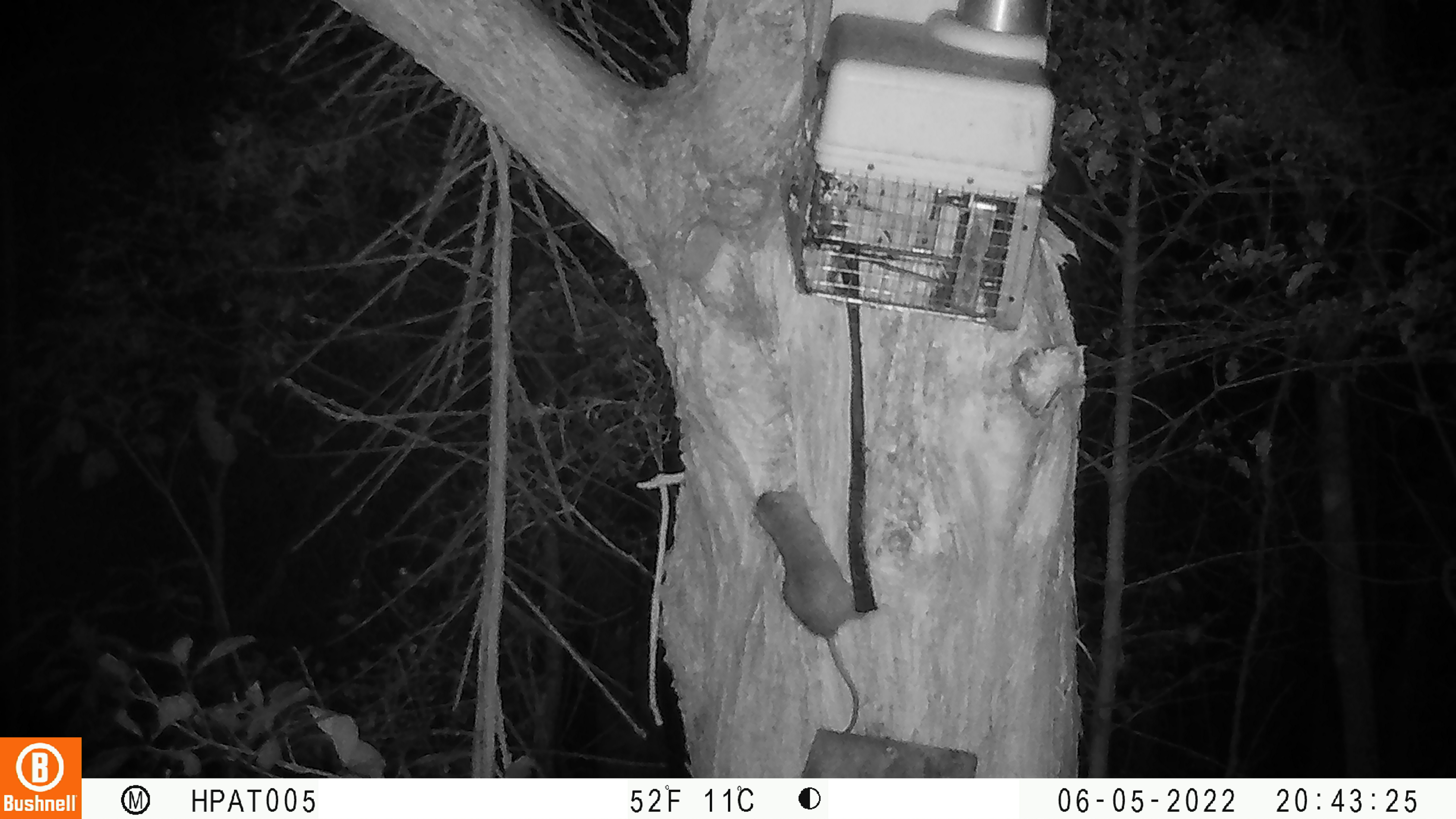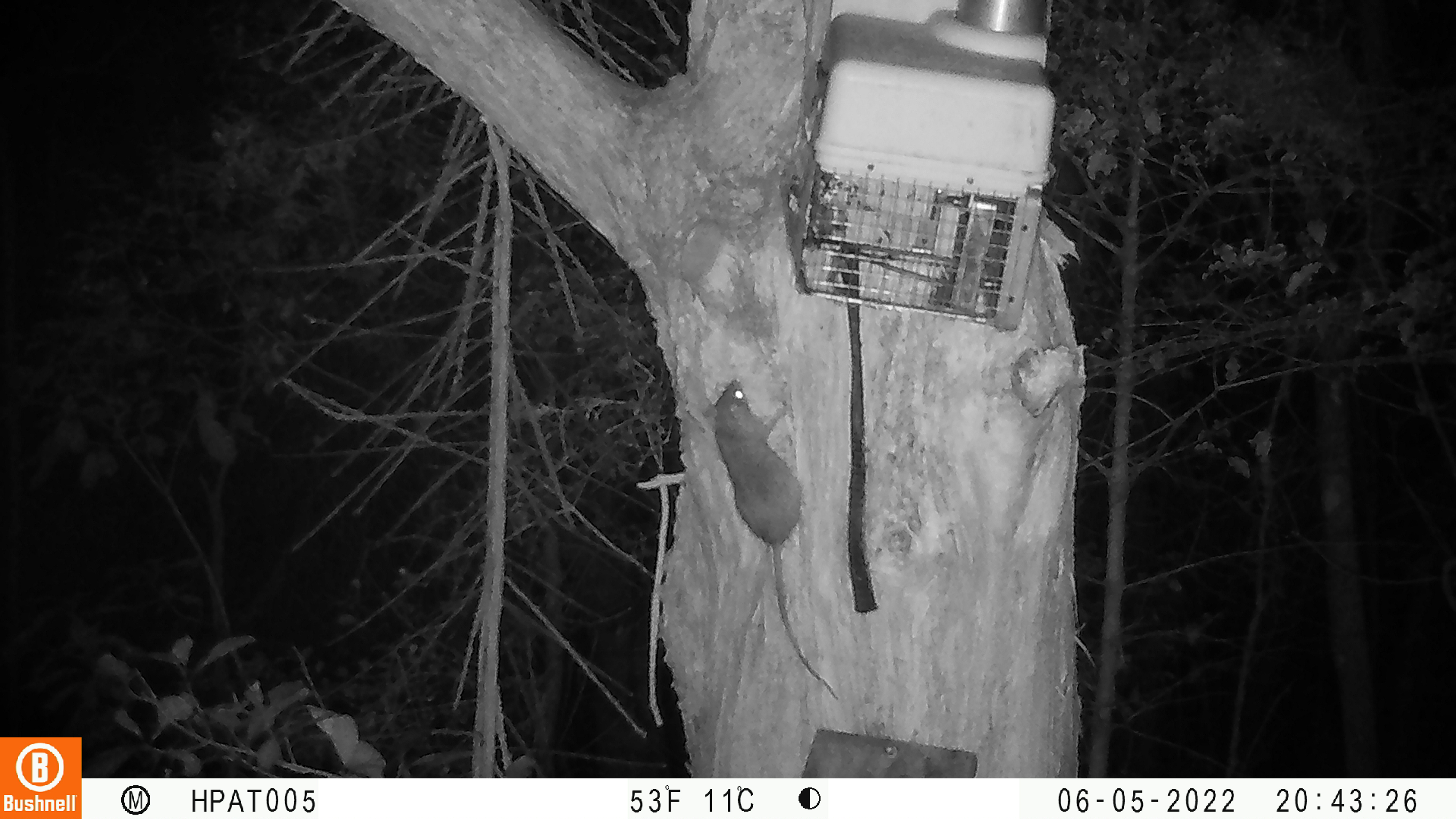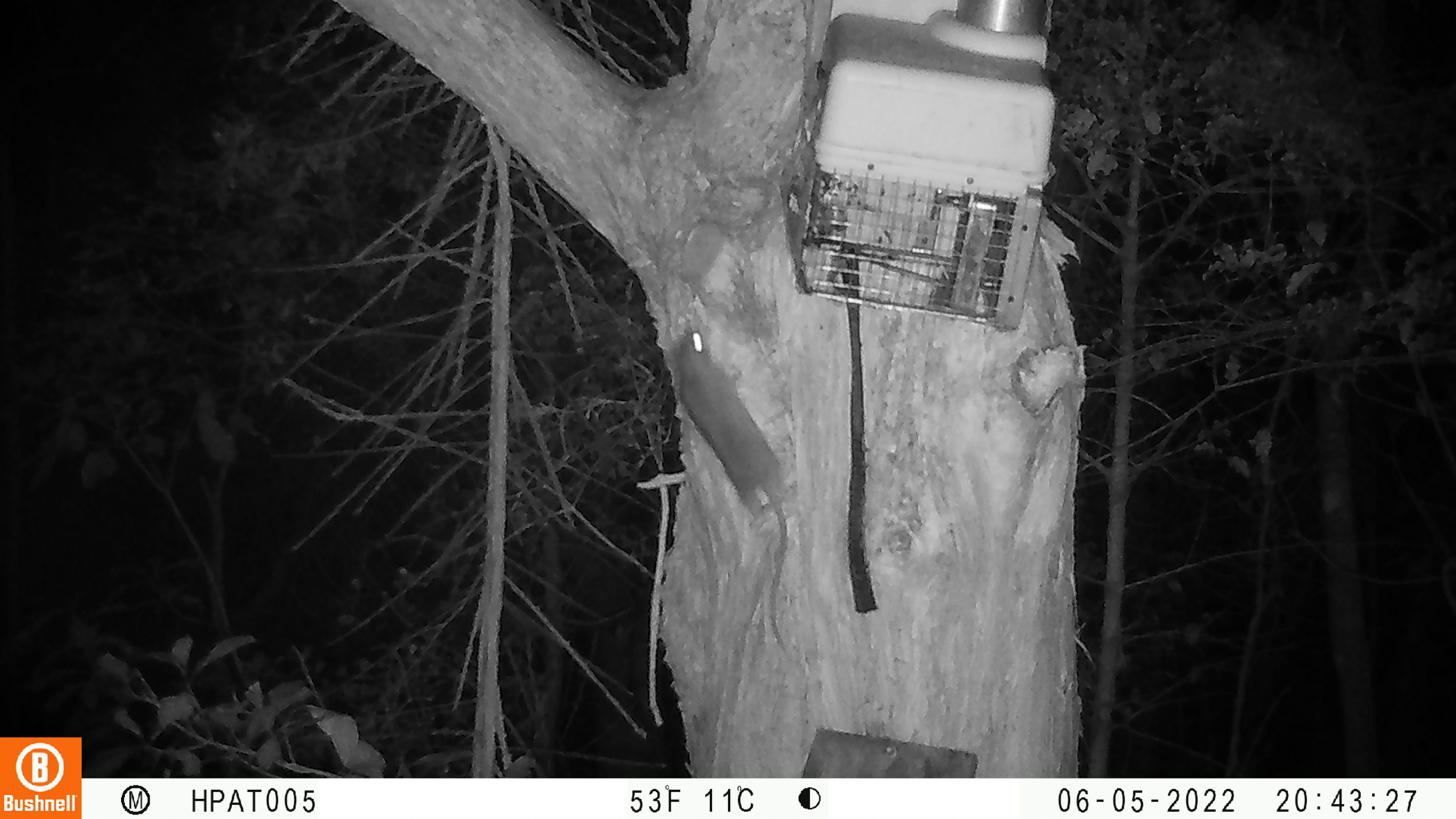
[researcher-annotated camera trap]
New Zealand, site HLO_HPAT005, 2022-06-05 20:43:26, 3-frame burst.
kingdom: Animalia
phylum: Chordata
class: Mammalia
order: Rodentia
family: Muridae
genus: Rattus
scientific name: Rattus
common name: rat